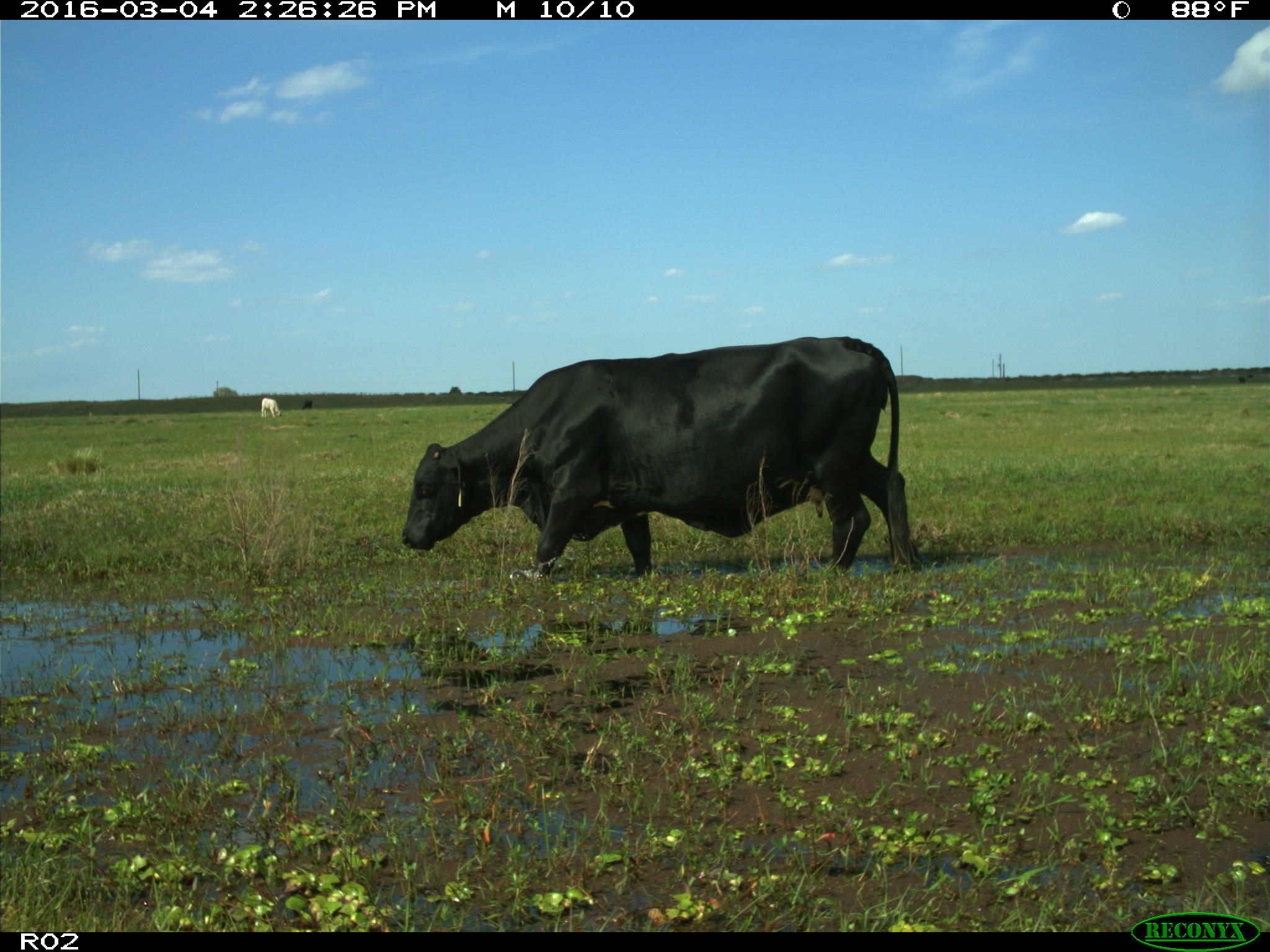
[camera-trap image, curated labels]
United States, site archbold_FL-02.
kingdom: Animalia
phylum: Chordata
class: Mammalia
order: Artiodactyla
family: Bovidae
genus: Bos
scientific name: Bos taurus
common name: domestic cow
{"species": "Bos taurus (domestic cow)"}